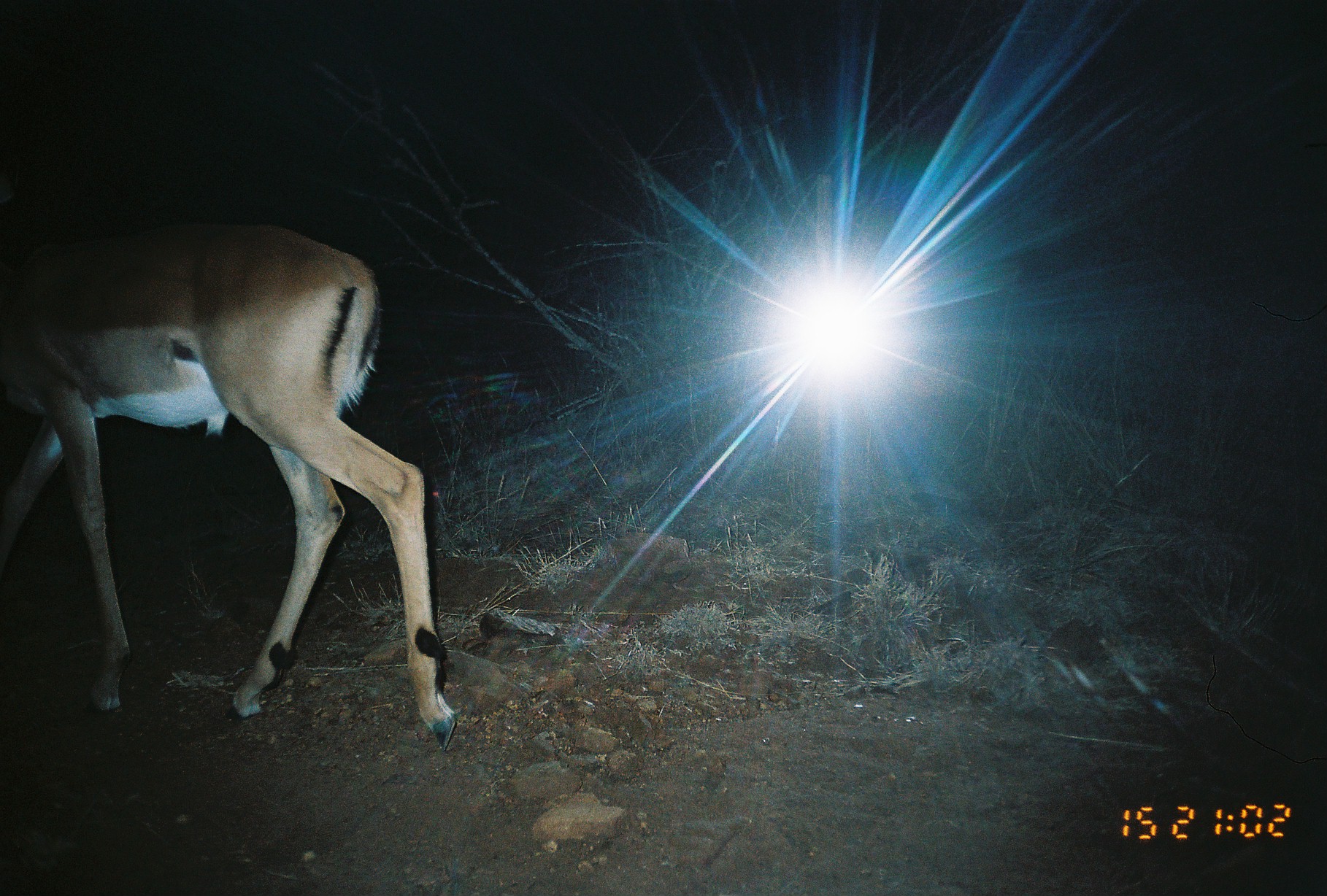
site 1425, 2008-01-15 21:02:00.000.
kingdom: Animalia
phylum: Chordata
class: Mammalia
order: Artiodactyla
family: Bovidae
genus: Aepyceros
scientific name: Aepyceros melampus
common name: impala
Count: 1.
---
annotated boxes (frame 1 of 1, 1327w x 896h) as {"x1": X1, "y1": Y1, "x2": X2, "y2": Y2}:
aepyceros melampus: {"x1": 0, "y1": 227, "x2": 462, "y2": 734}